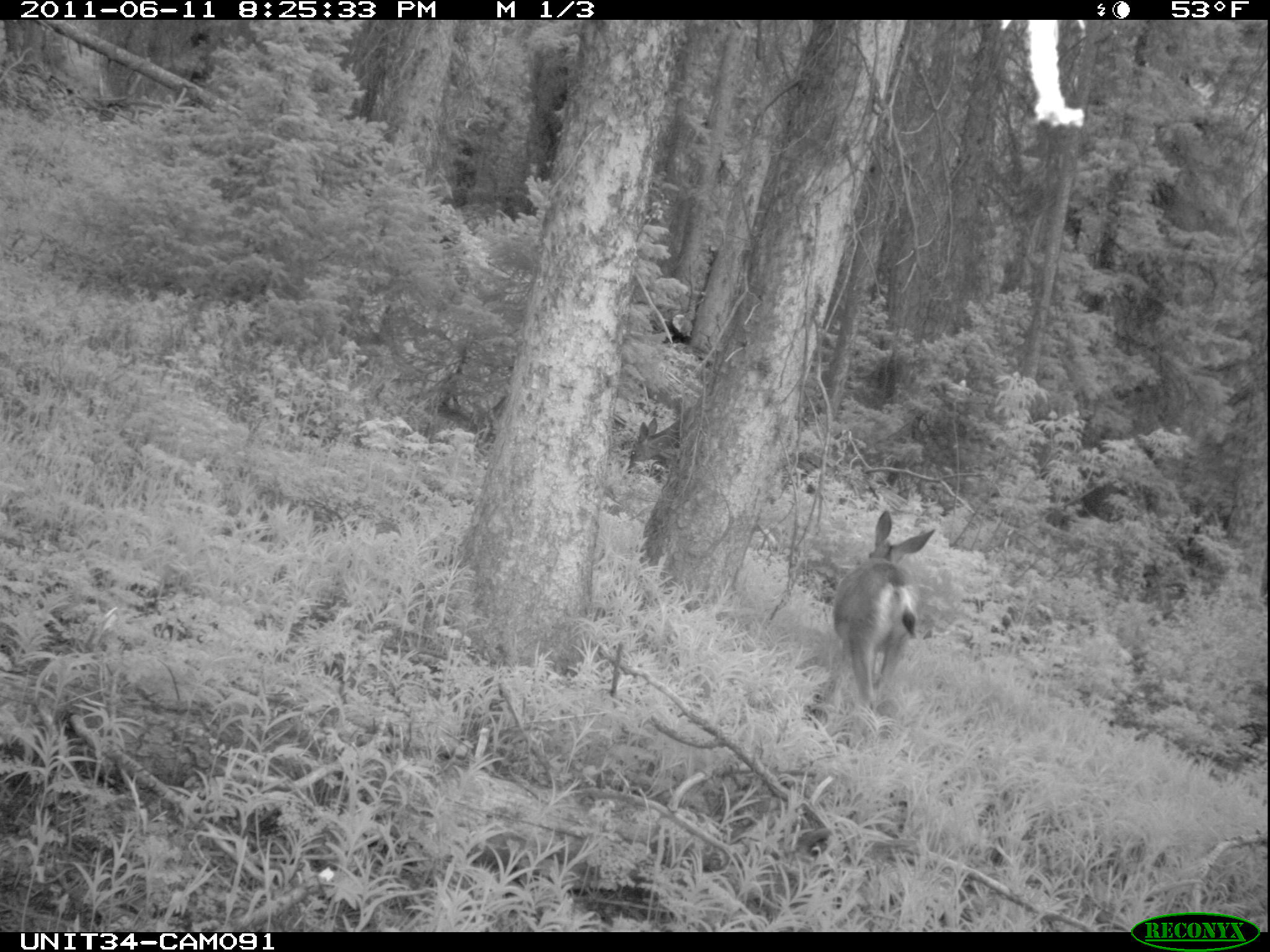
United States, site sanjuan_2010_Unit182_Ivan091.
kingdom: Animalia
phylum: Chordata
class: Mammalia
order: Artiodactyla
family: Cervidae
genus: Odocoileus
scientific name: Odocoileus hemionus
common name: mule deer